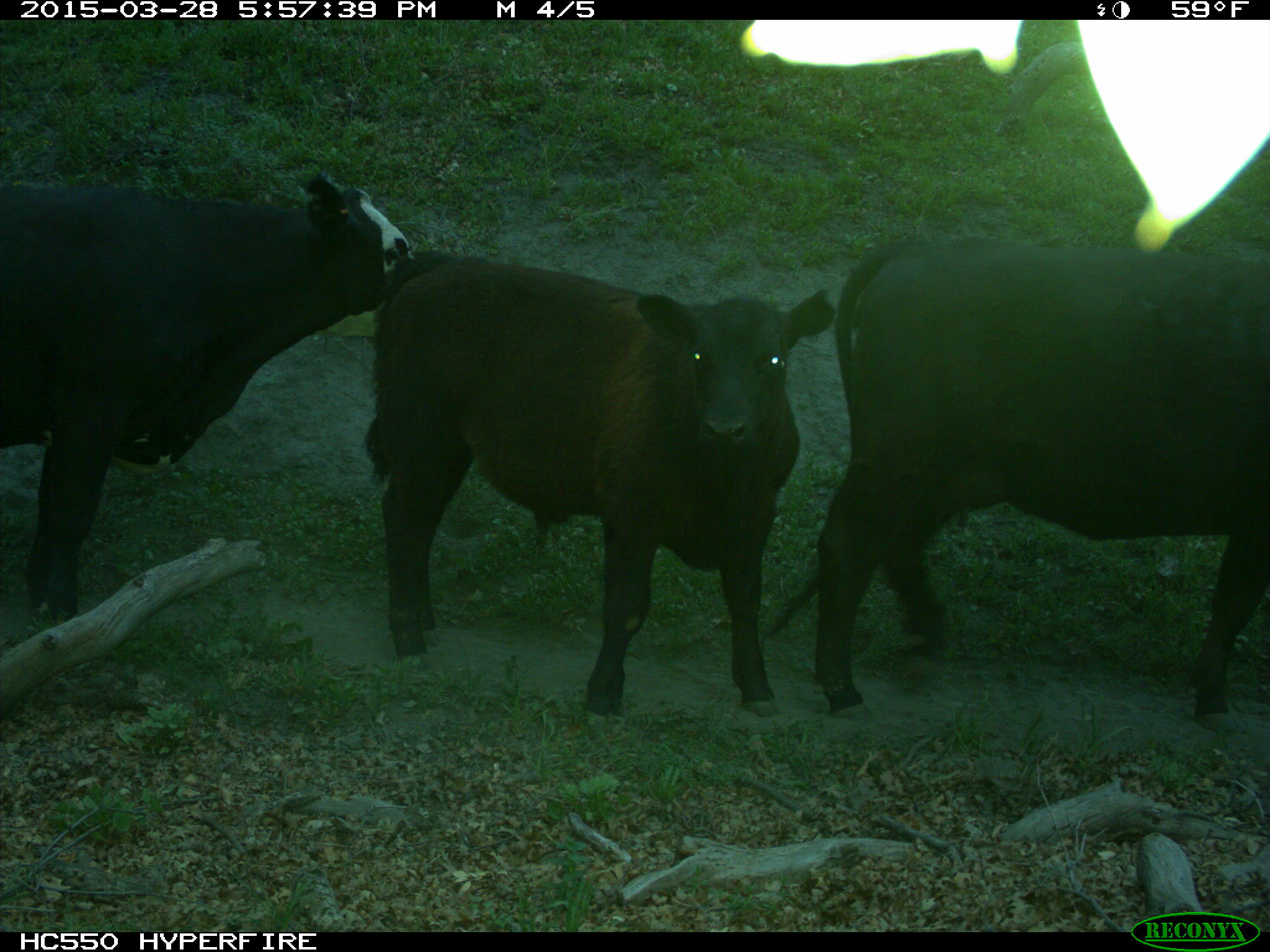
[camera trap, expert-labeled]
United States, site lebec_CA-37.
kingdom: Animalia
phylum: Chordata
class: Mammalia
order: Artiodactyla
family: Bovidae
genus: Bos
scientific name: Bos taurus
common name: domestic cow